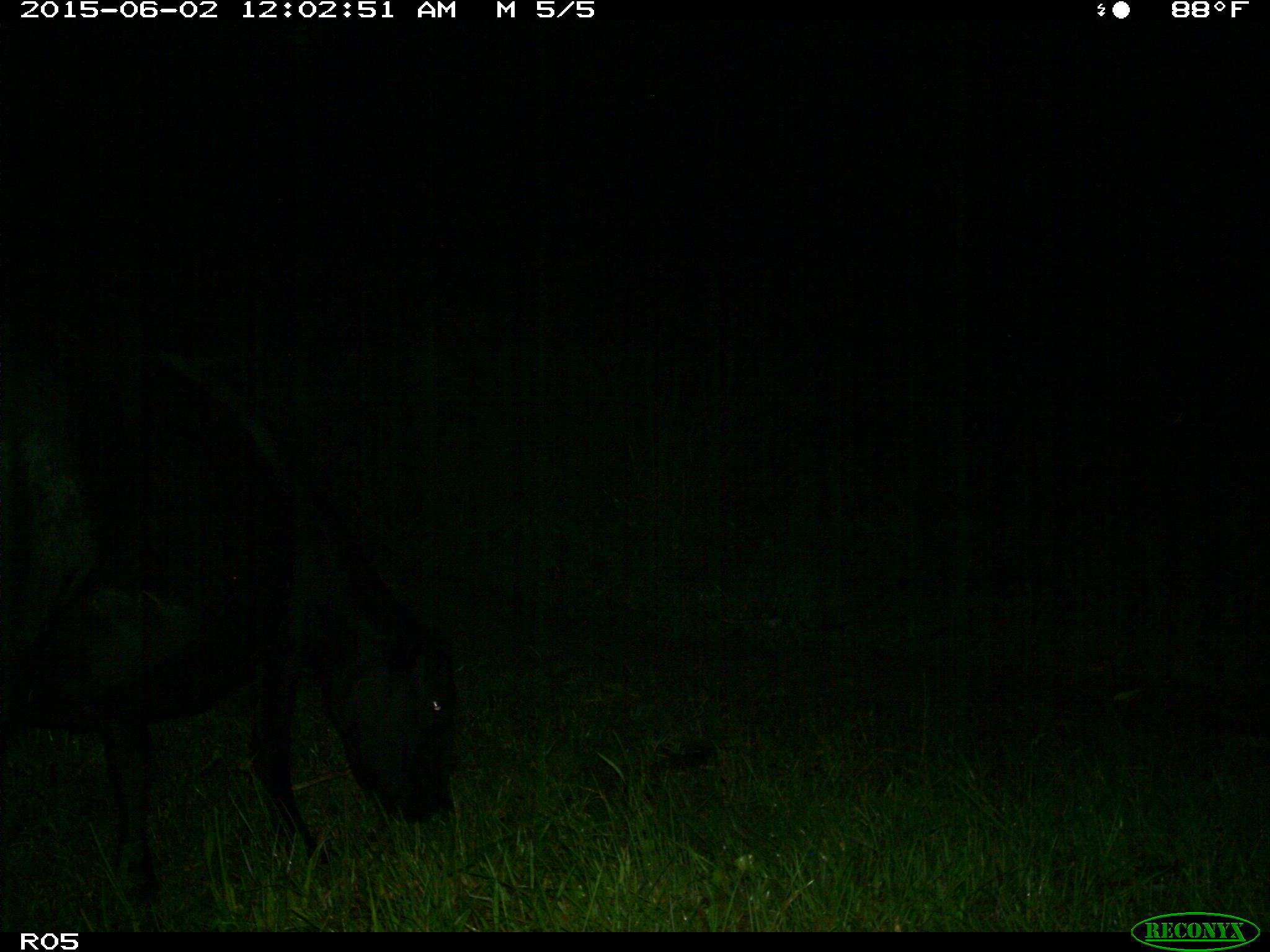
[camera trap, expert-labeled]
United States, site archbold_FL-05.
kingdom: Animalia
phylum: Chordata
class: Mammalia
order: Artiodactyla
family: Bovidae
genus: Bos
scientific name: Bos taurus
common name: domestic cow